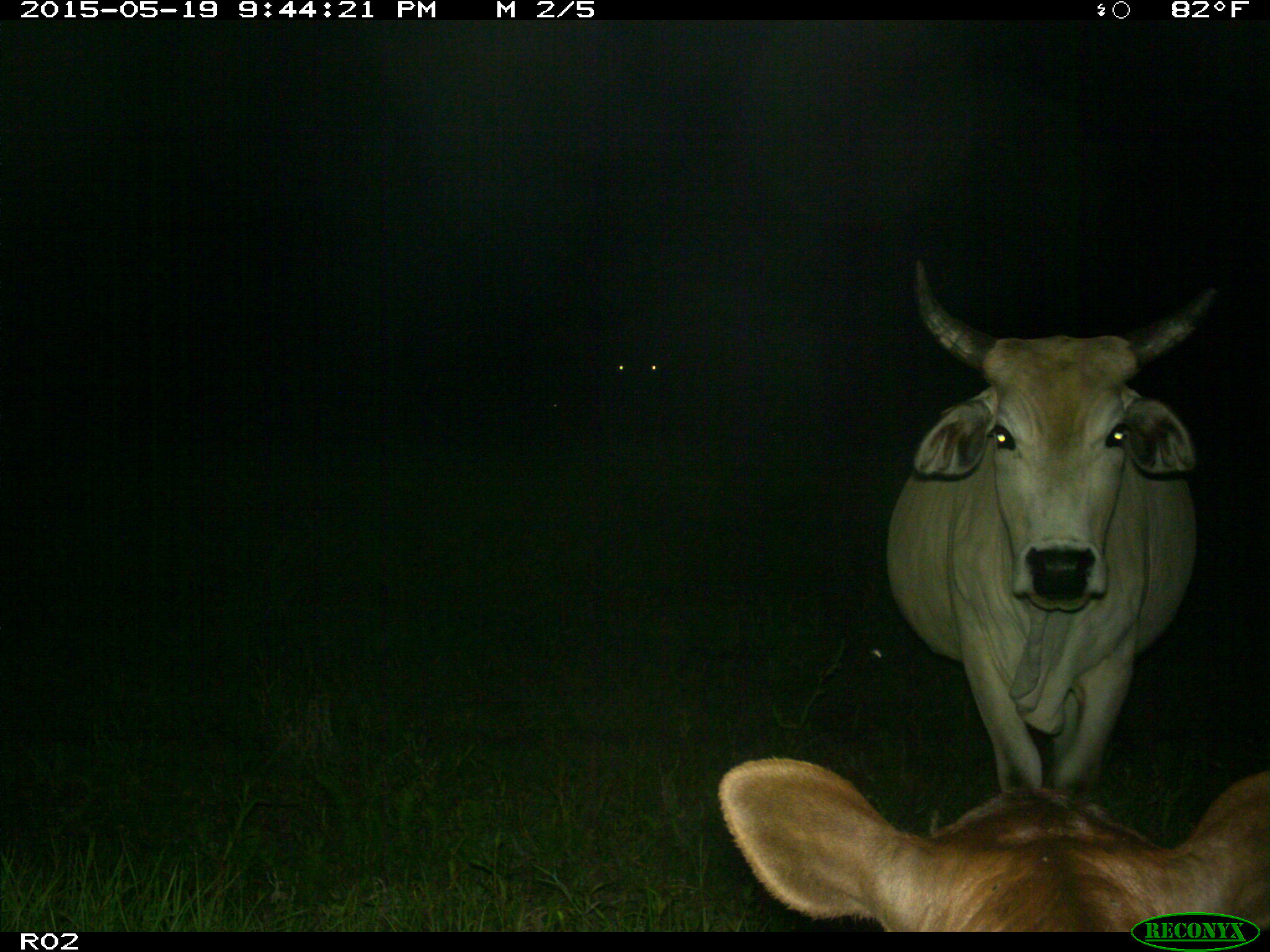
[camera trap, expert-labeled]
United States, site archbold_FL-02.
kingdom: Animalia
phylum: Chordata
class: Mammalia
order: Artiodactyla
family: Bovidae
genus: Bos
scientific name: Bos taurus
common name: domestic cow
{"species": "Bos taurus (domestic cow)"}